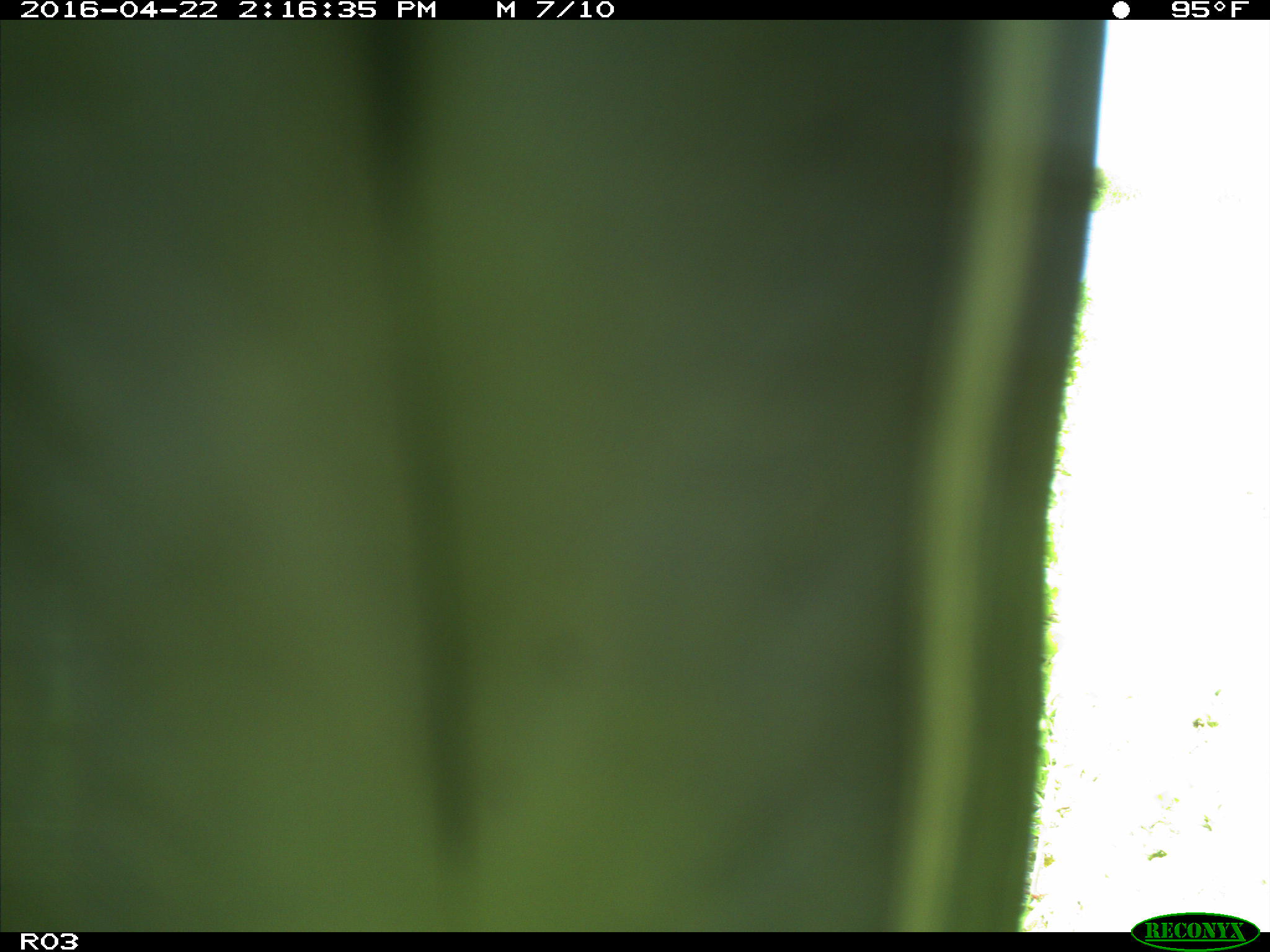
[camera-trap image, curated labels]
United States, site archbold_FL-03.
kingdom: Animalia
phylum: Chordata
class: Aves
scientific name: Aves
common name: birds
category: unidentified bird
Unidentified bird (birds) (Aves).